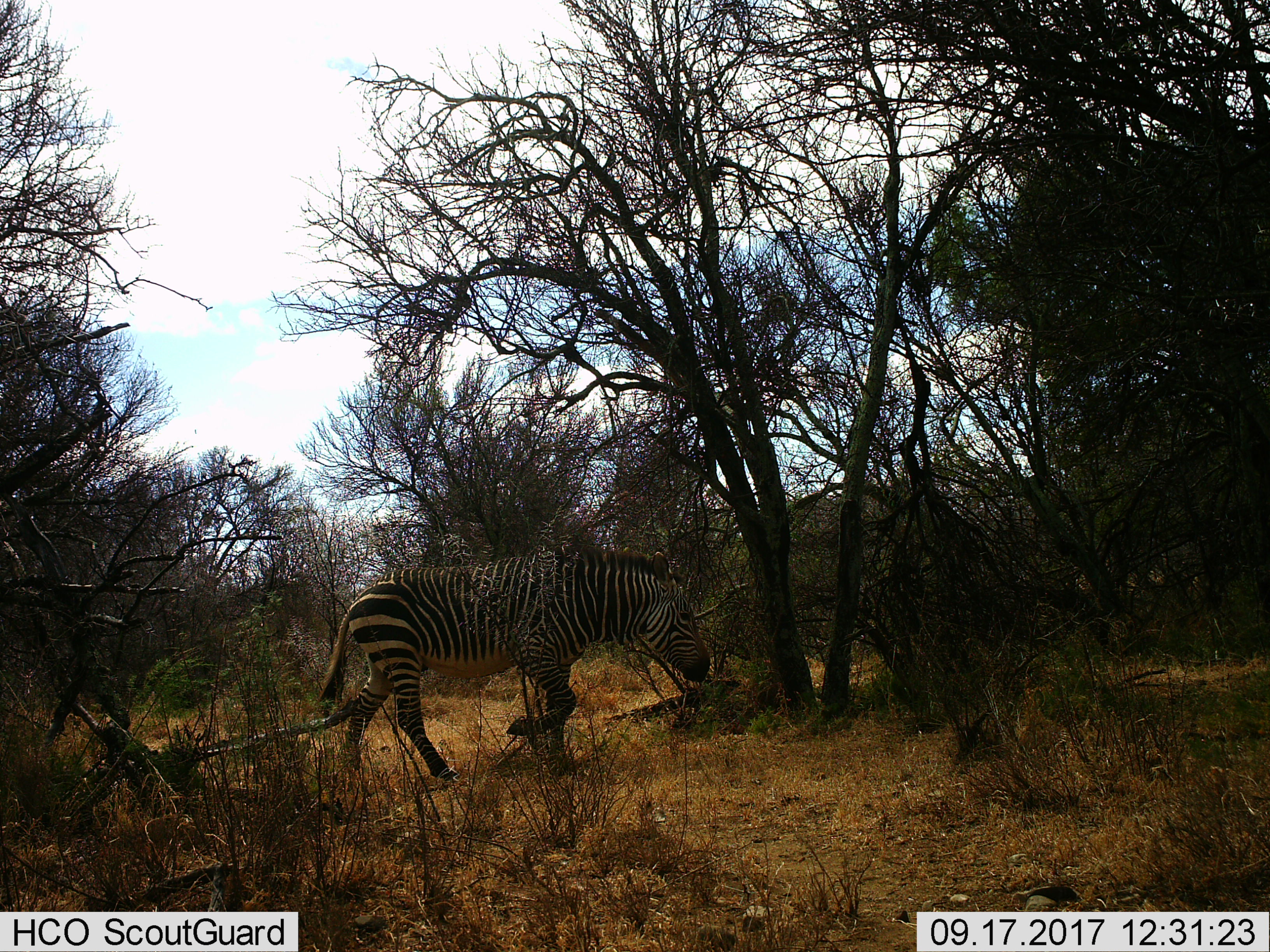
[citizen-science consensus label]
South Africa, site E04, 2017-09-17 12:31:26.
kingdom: Animalia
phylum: Chordata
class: Mammalia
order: Perissodactyla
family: Equidae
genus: Equus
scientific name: Equus zebra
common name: mountain zebra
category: zebramountain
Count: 1.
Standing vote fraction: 11%.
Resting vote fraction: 0%.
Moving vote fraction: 89%.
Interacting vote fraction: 0%.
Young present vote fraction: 0%.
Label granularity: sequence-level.